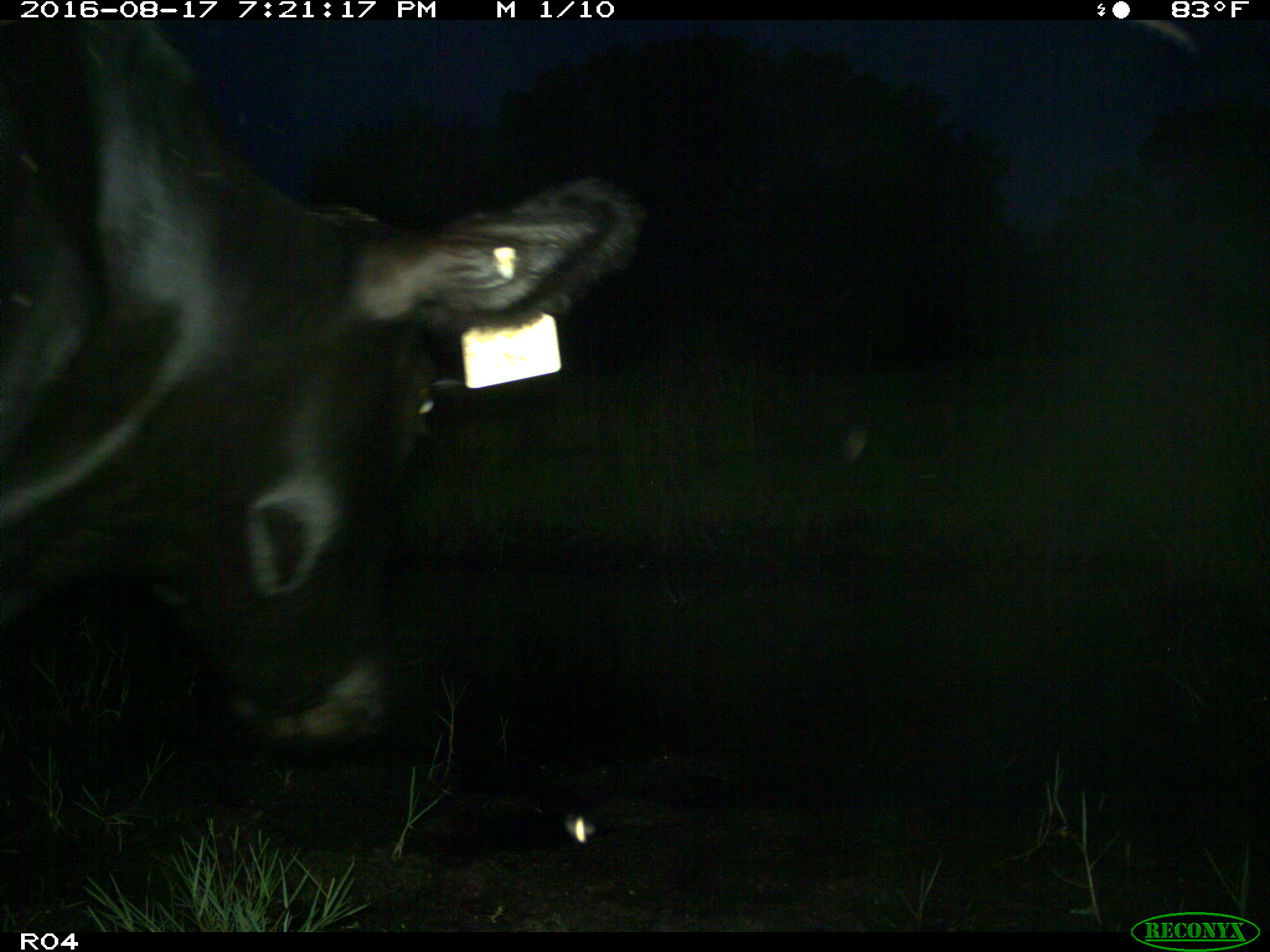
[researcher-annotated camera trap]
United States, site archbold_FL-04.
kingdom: Animalia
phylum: Chordata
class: Mammalia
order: Artiodactyla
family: Bovidae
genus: Bos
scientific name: Bos taurus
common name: domestic cow